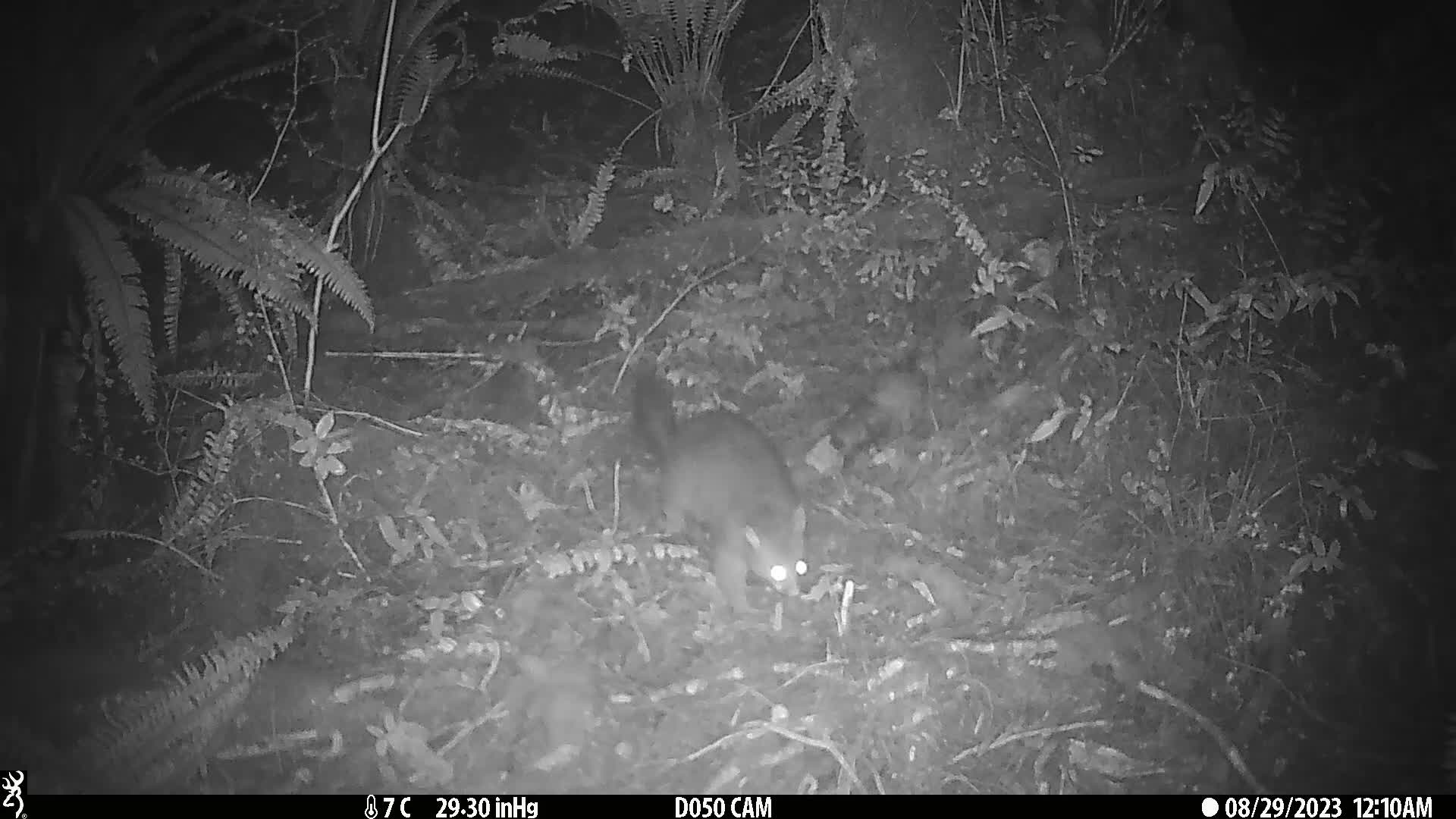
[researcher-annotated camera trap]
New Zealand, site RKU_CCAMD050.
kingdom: Animalia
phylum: Chordata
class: Mammalia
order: Diprotodontia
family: Phalangeridae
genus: Trichosurus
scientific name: Trichosurus vulpecula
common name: common brushtail possum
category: possum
Possum (common brushtail possum) (Trichosurus vulpecula).